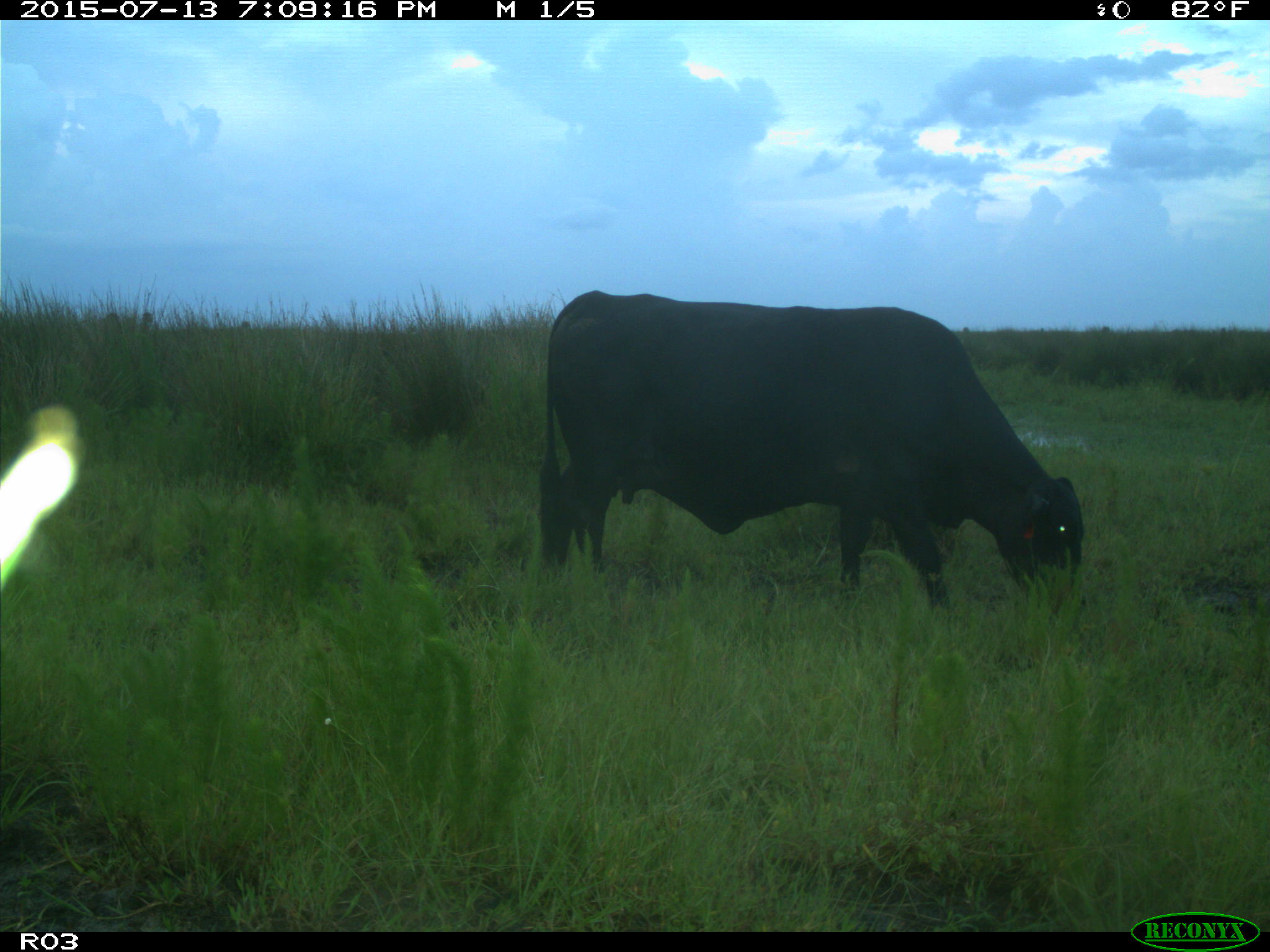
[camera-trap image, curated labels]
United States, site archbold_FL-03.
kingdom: Animalia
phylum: Chordata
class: Mammalia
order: Artiodactyla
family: Bovidae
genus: Bos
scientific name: Bos taurus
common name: domestic cow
Bos taurus (domestic cow).